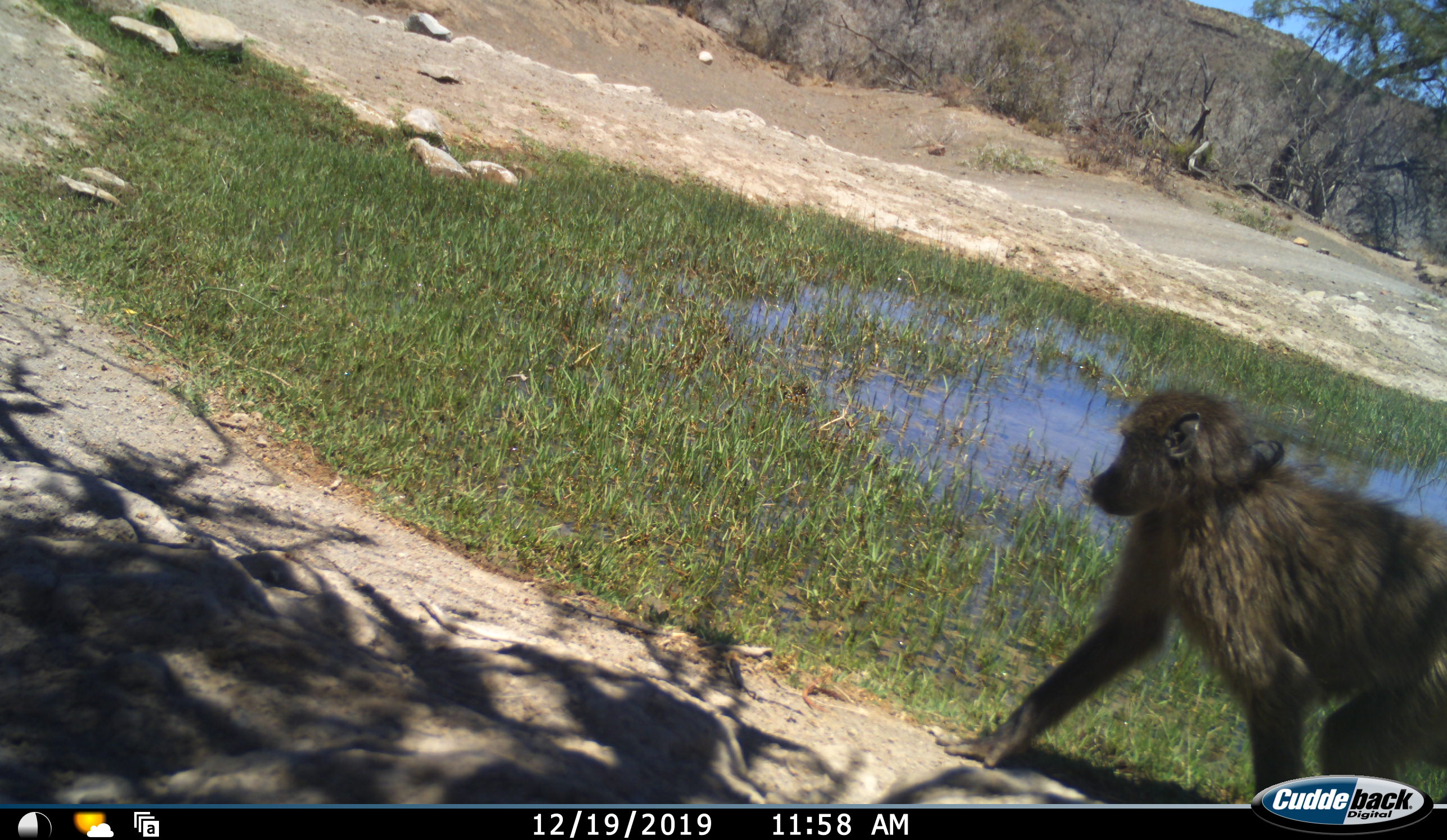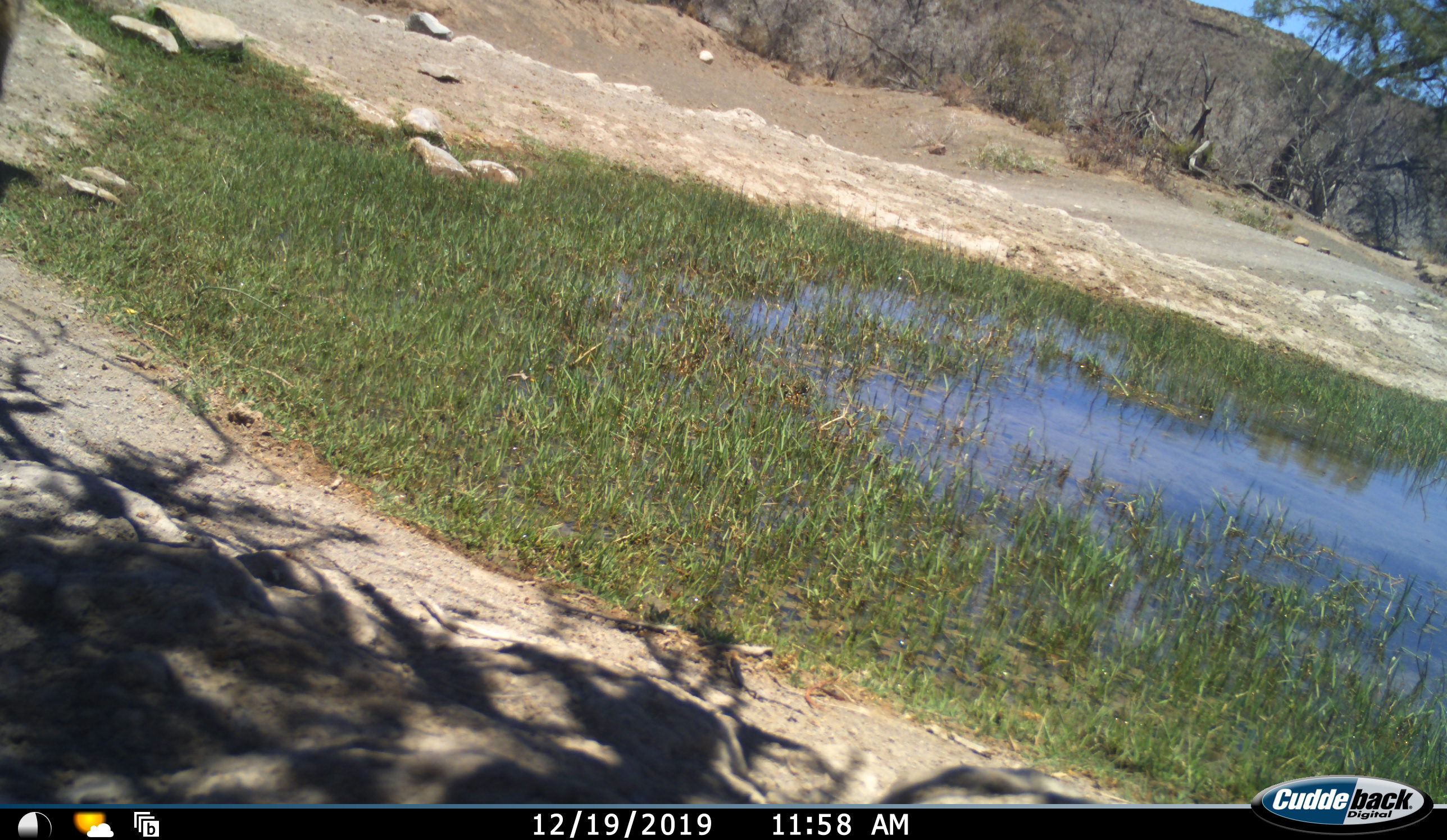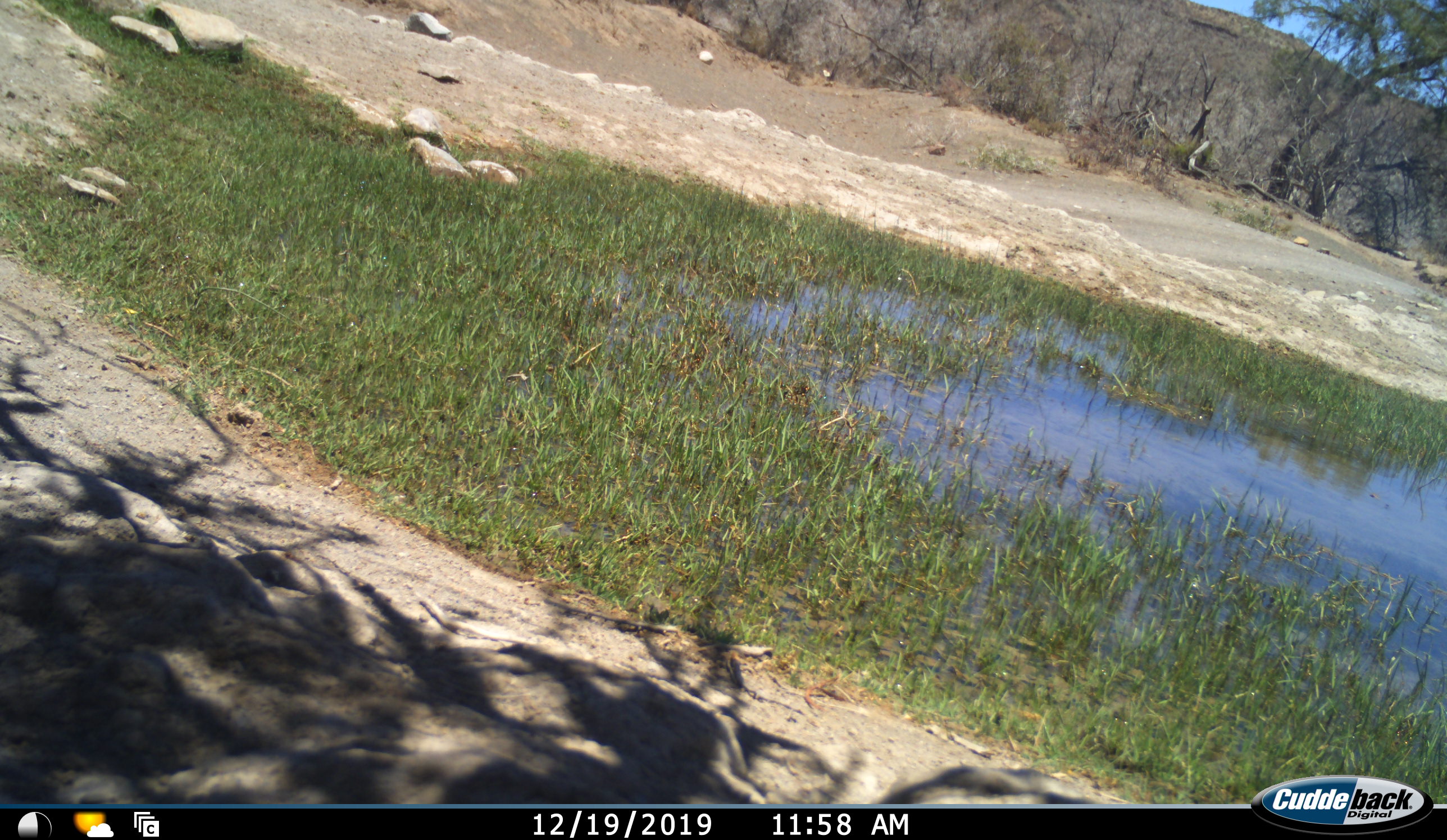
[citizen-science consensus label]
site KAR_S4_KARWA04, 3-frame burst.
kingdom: Animalia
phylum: Chordata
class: Mammalia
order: Primates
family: Cercopithecidae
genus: Papio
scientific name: Papio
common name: baboon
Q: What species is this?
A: Baboon (Papio).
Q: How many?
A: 1.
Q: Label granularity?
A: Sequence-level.